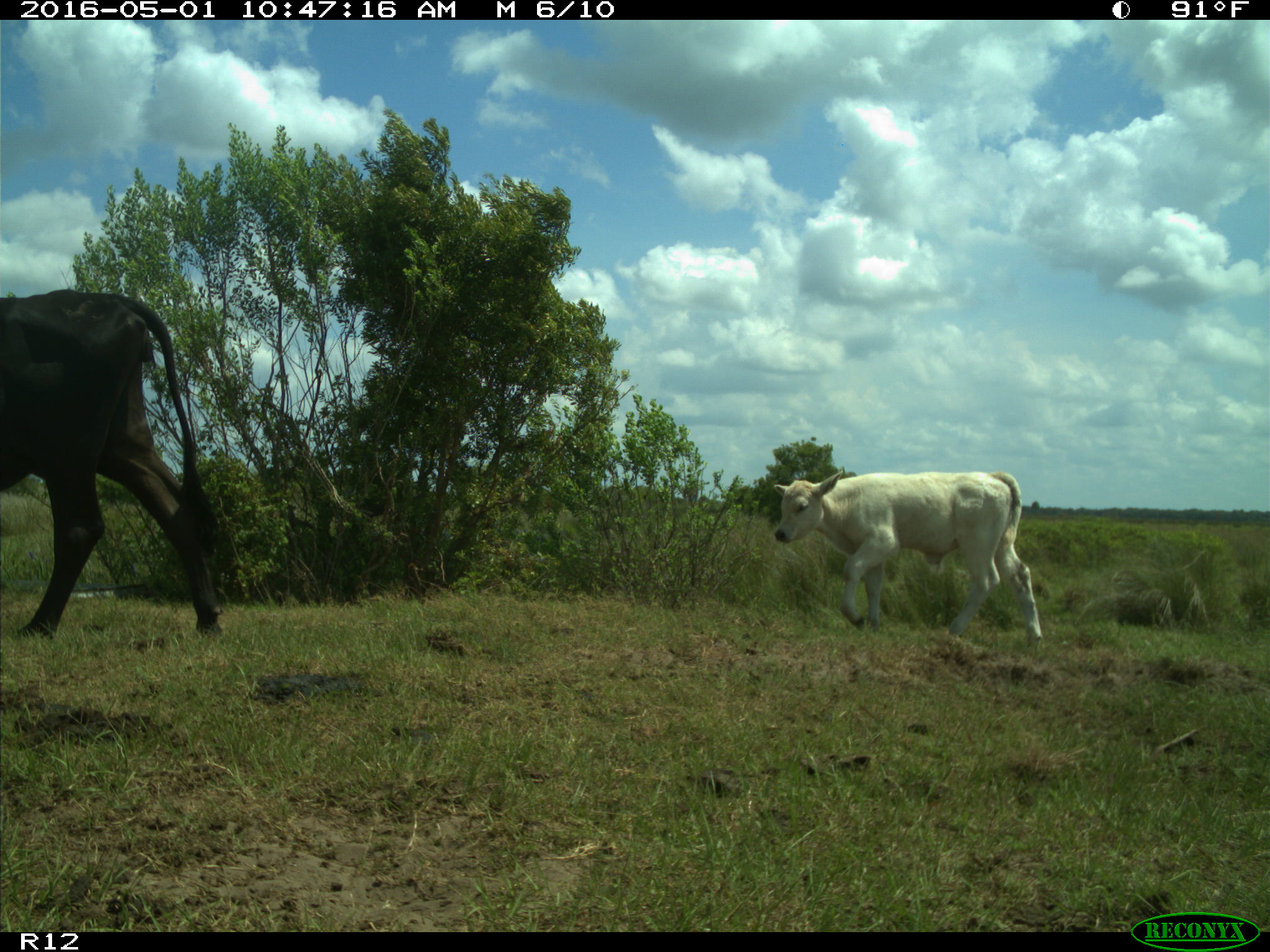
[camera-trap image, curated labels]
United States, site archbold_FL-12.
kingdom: Animalia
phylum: Chordata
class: Mammalia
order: Artiodactyla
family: Bovidae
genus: Bos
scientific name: Bos taurus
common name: domestic cow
Bos taurus (domestic cow).